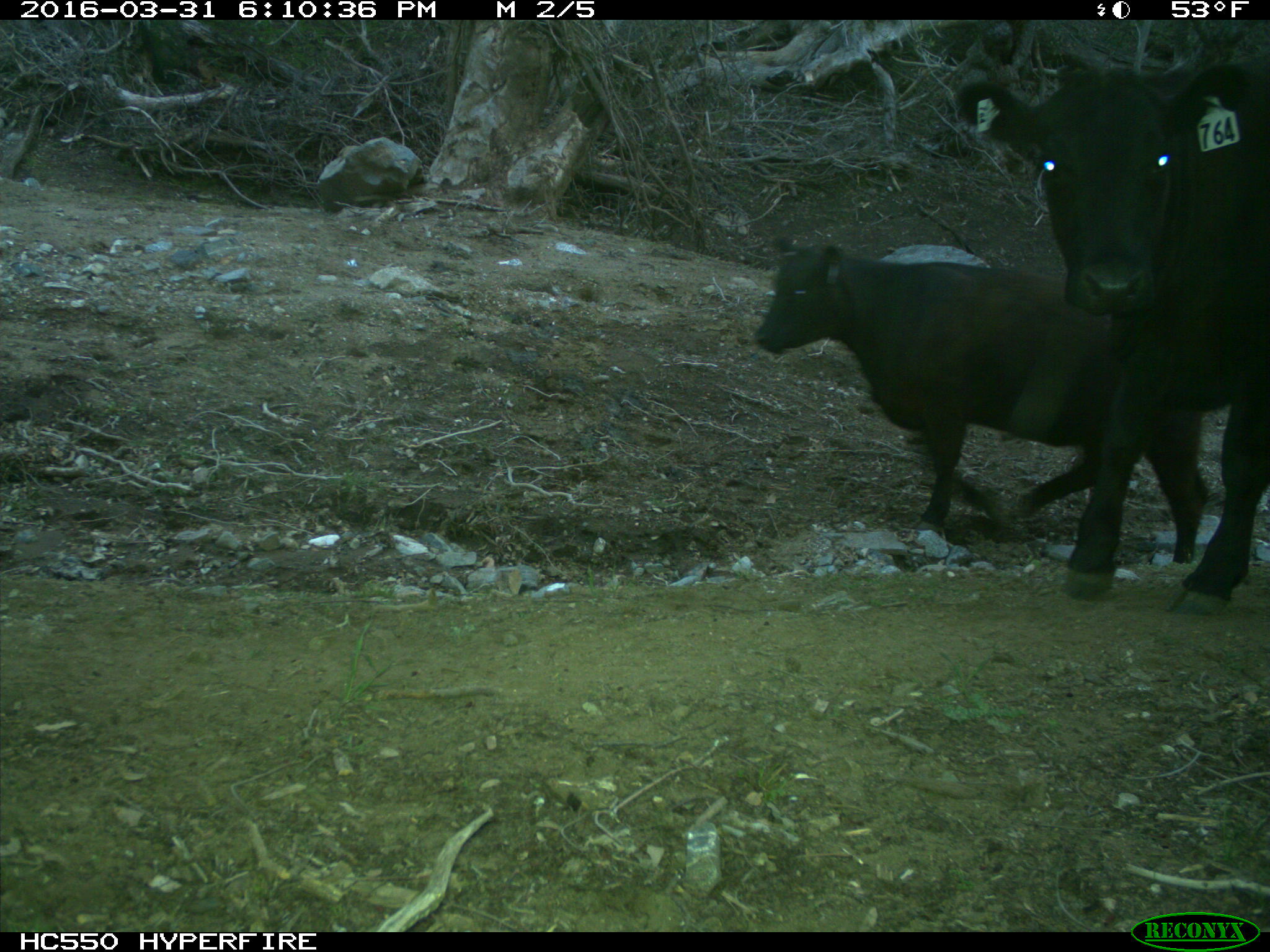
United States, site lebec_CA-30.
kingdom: Animalia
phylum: Chordata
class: Mammalia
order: Artiodactyla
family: Bovidae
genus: Bos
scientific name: Bos taurus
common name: domestic cow